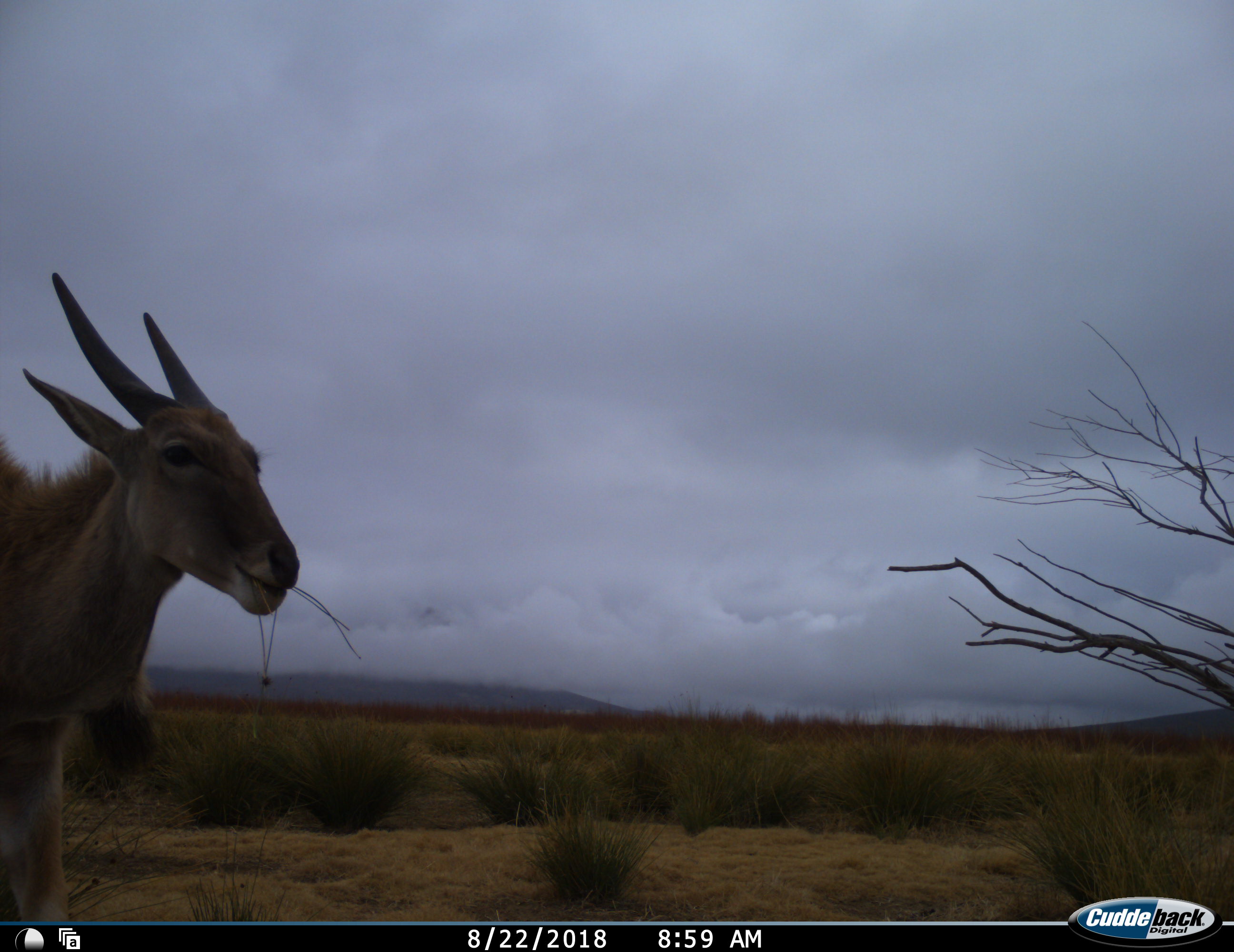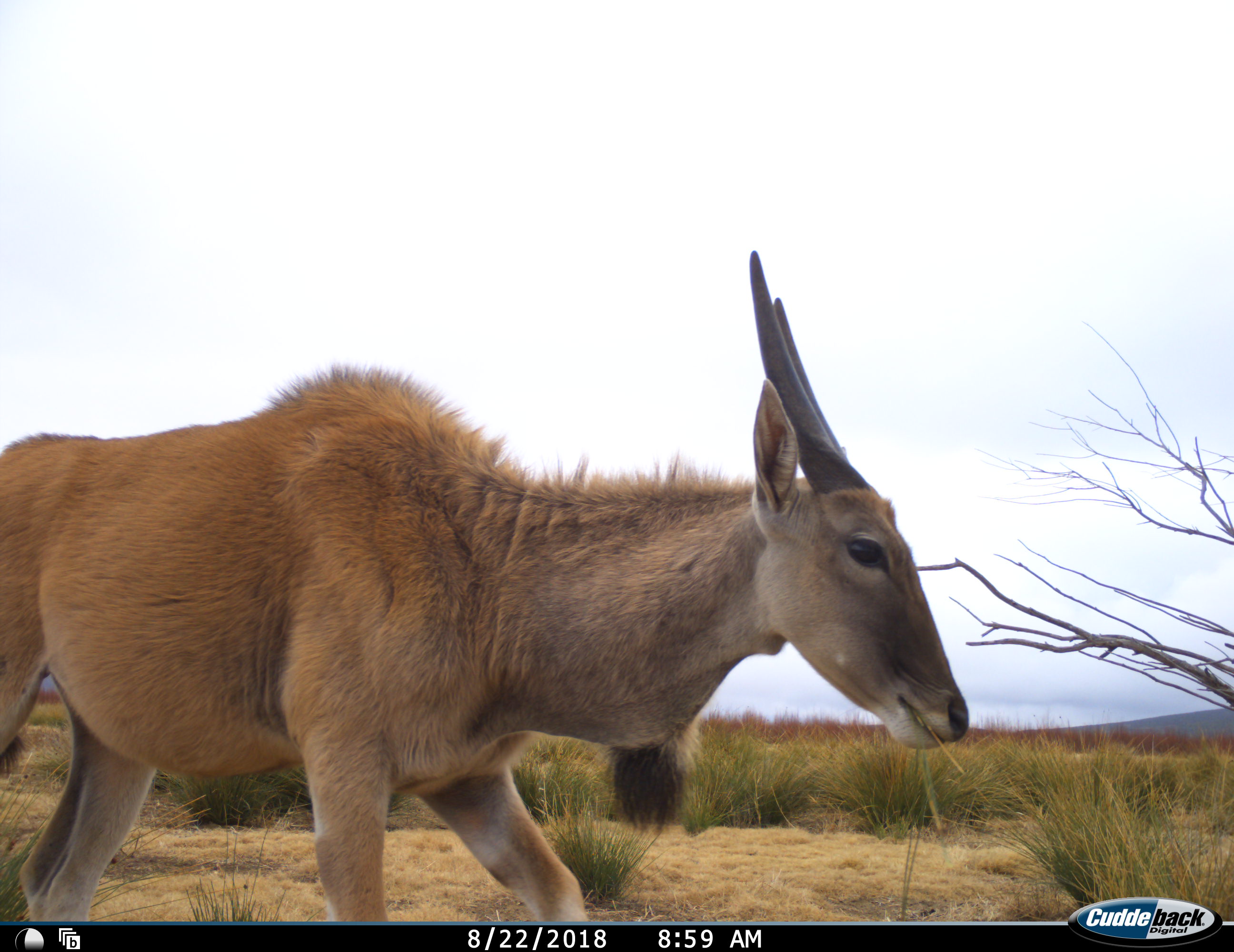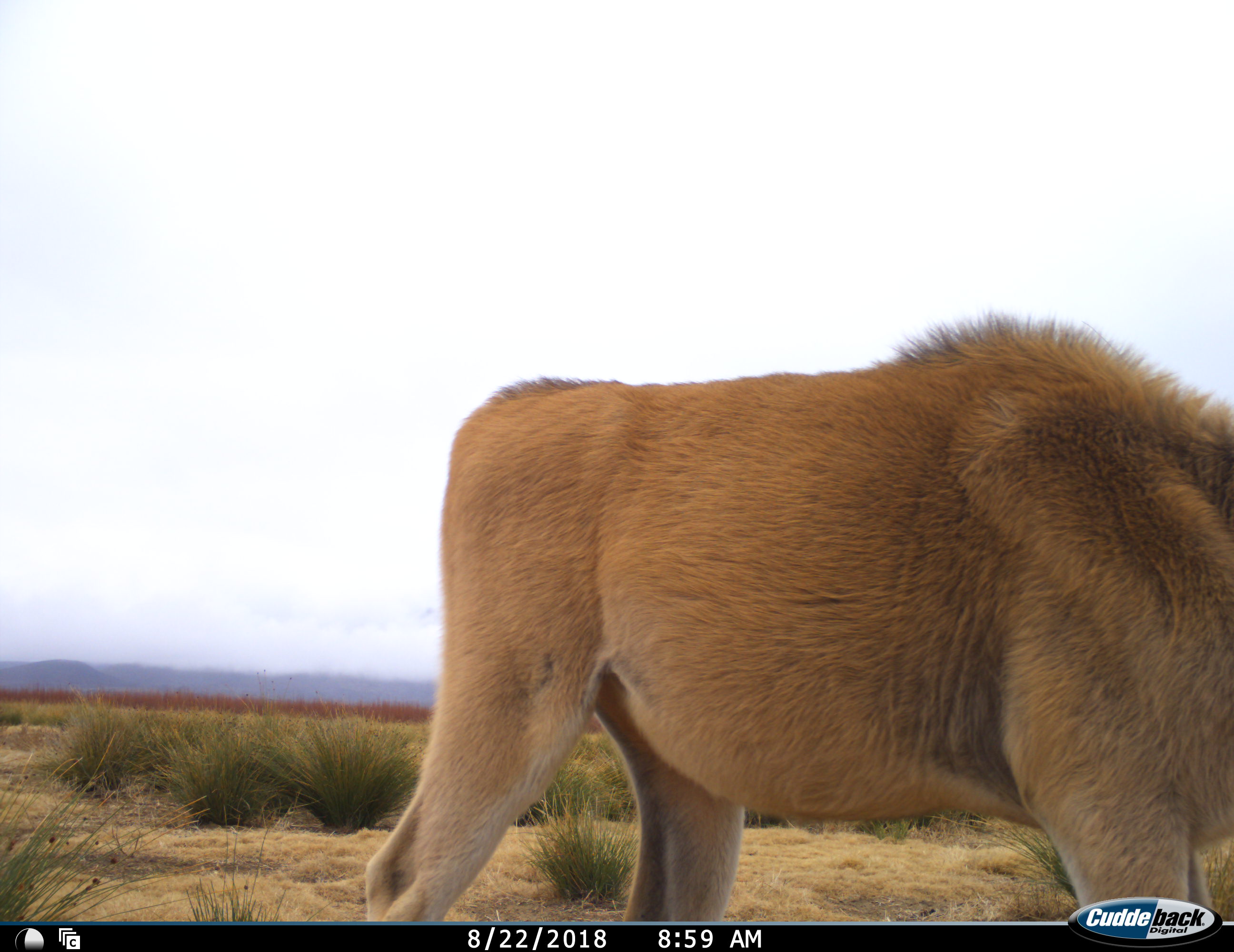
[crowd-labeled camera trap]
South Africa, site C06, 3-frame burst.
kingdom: Animalia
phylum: Chordata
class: Mammalia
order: Artiodactyla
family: Bovidae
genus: Tragelaphus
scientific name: Tragelaphus oryx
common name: eland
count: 1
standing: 0%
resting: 0%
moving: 89%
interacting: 0%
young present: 11%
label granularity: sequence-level